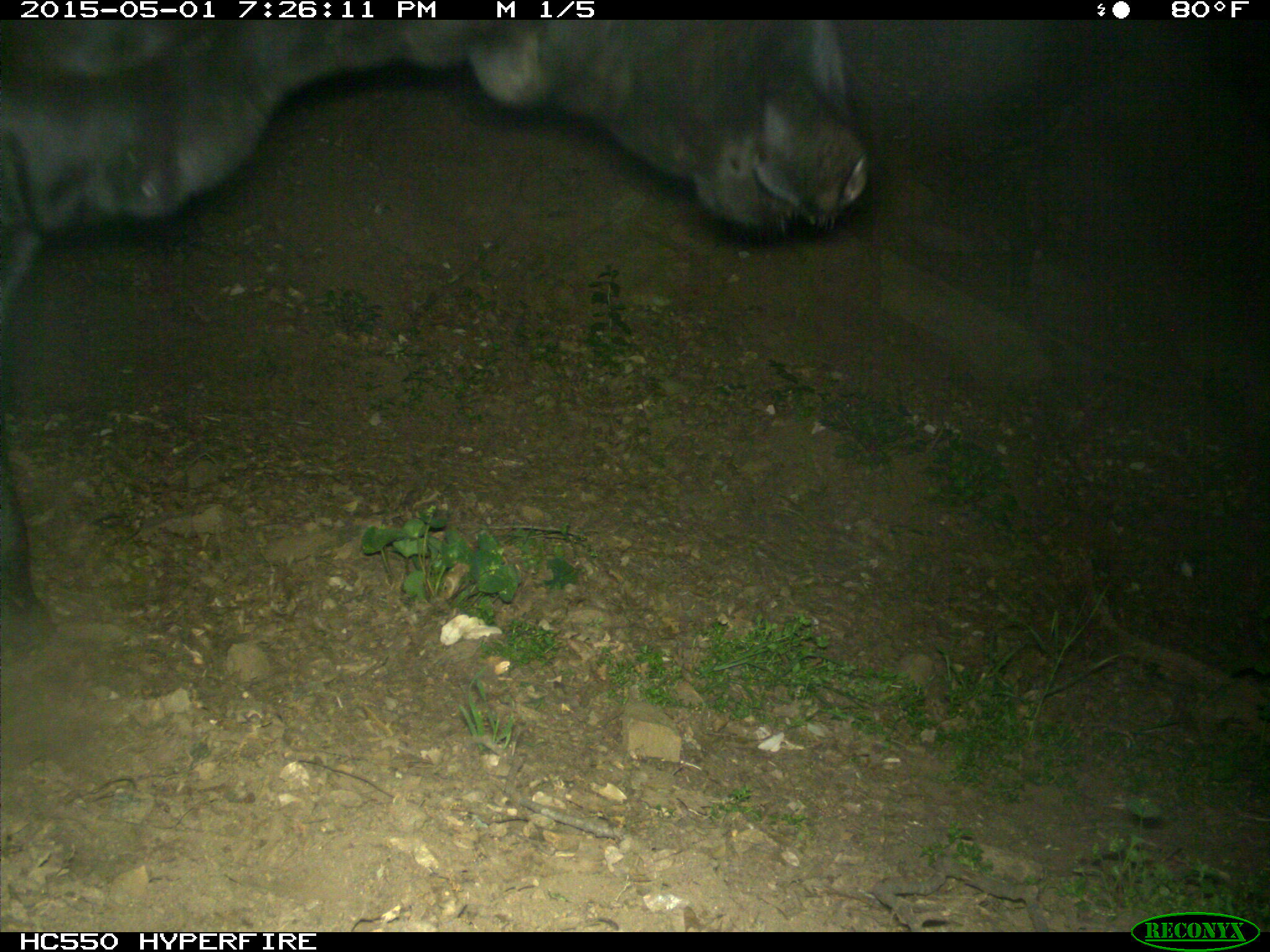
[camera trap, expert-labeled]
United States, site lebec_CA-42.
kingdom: Animalia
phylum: Chordata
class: Mammalia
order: Artiodactyla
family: Bovidae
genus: Bos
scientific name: Bos taurus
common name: domestic cow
Bos taurus (domestic cow).